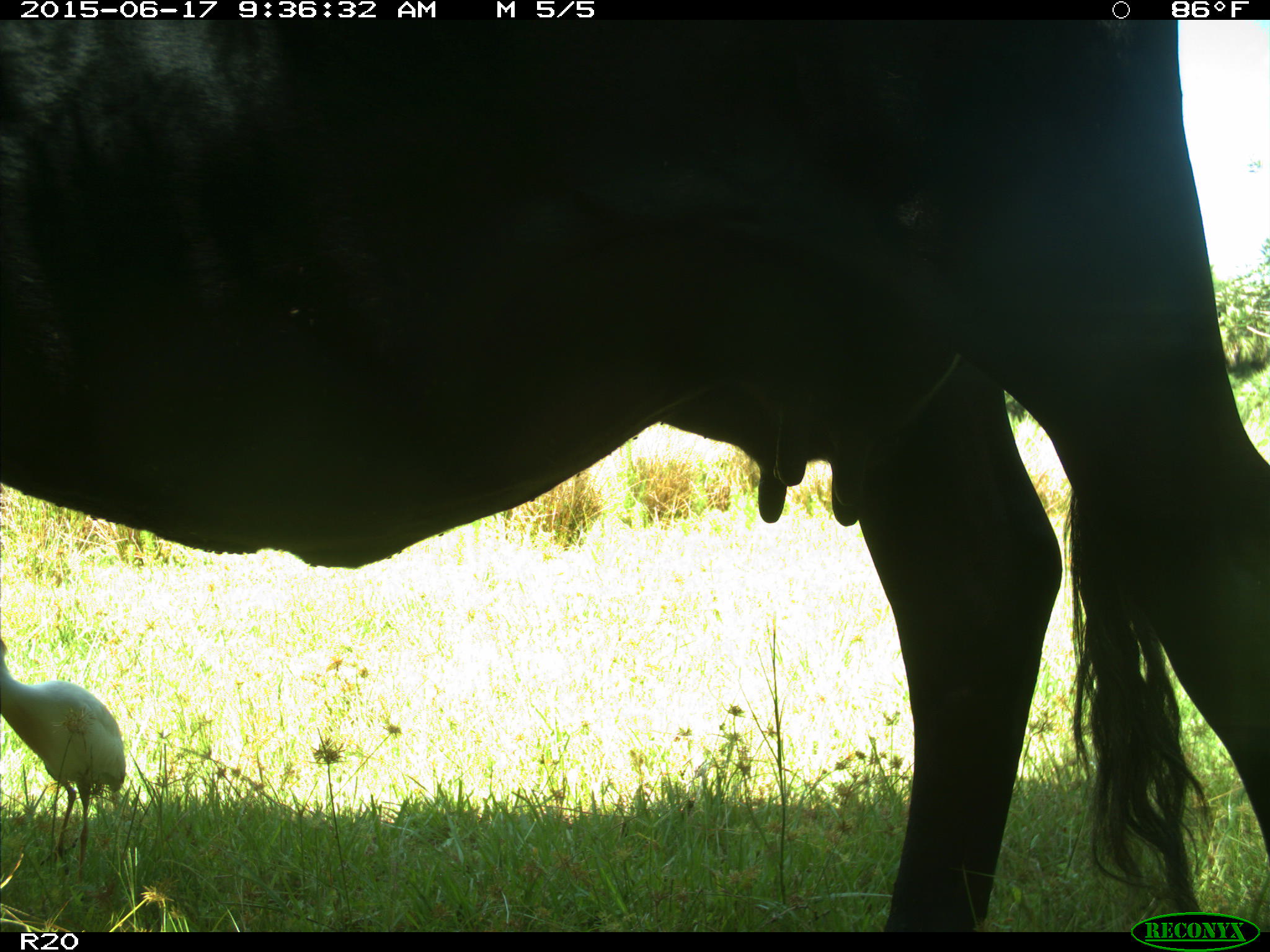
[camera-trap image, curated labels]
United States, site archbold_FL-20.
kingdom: Animalia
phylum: Chordata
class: Mammalia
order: Artiodactyla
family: Bovidae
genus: Bos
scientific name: Bos taurus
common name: domestic cow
Bos taurus (domestic cow).